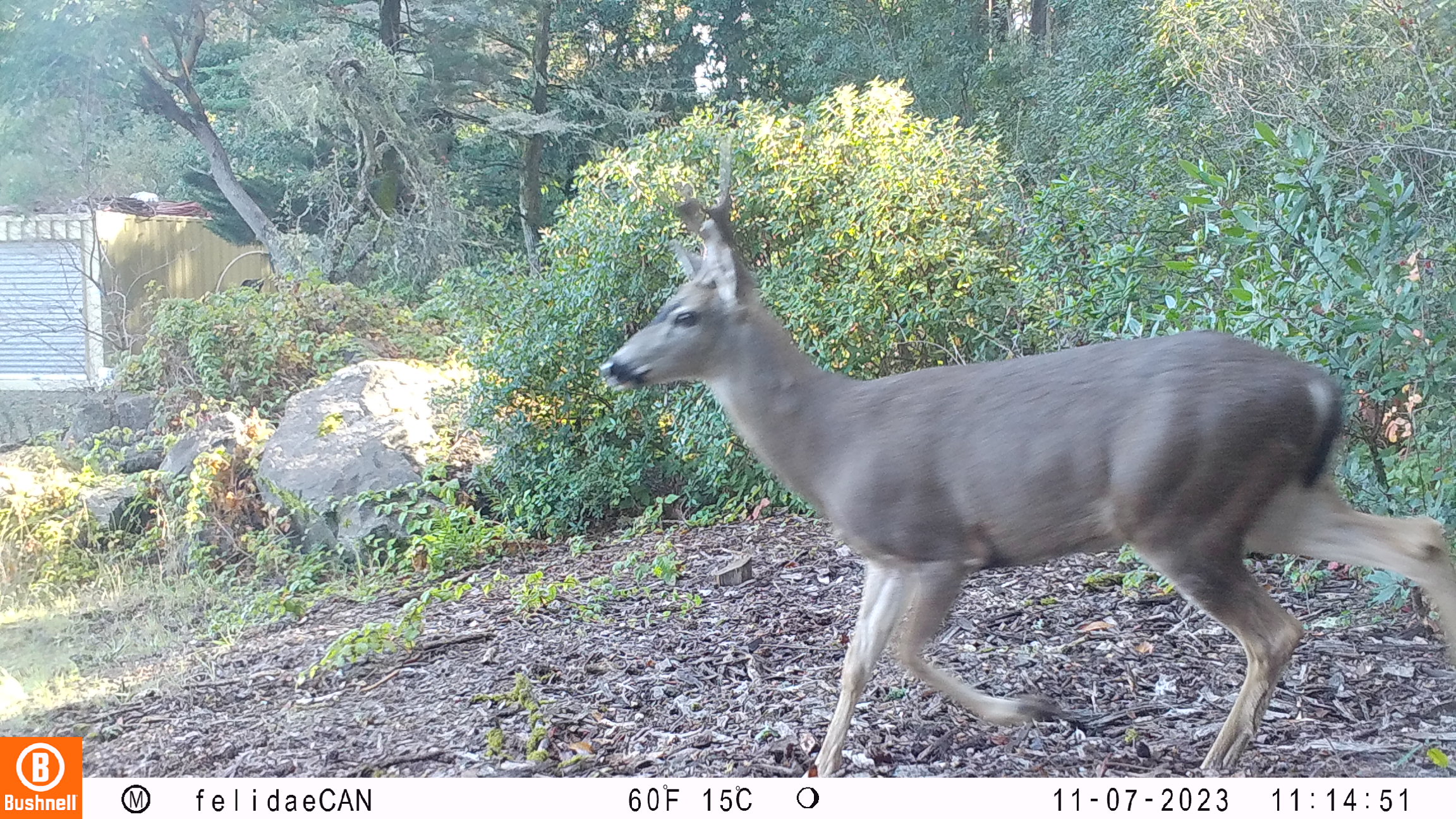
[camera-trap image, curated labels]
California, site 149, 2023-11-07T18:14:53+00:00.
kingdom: Animalia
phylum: Chordata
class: Mammalia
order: Artiodactyla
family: Cervidae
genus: Odocoileus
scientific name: Odocoileus hemionus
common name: mule deer